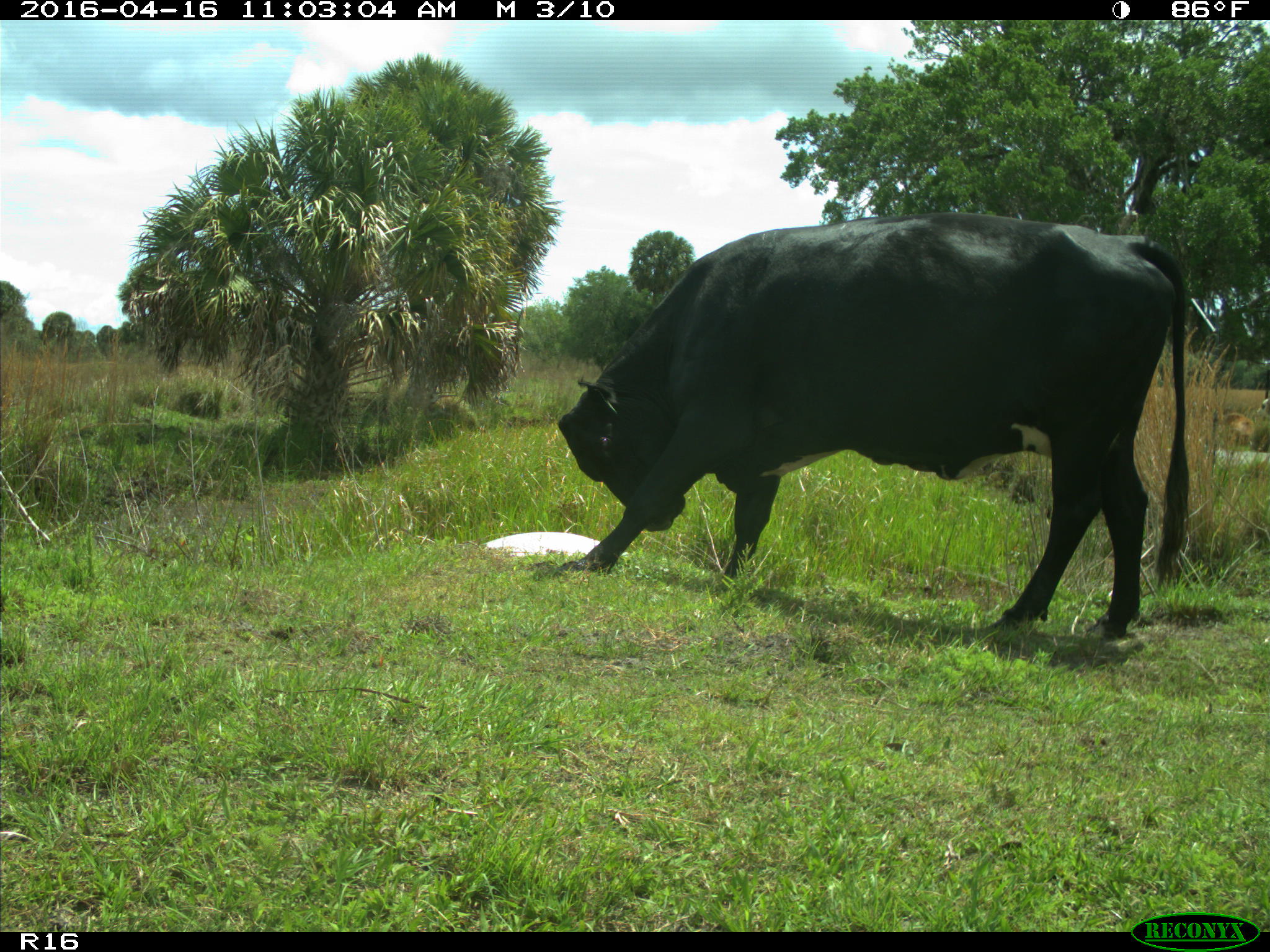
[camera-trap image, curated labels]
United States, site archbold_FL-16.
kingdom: Animalia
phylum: Chordata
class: Mammalia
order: Artiodactyla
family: Bovidae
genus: Bos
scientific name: Bos taurus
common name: domestic cow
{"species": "Bos taurus (domestic cow)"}